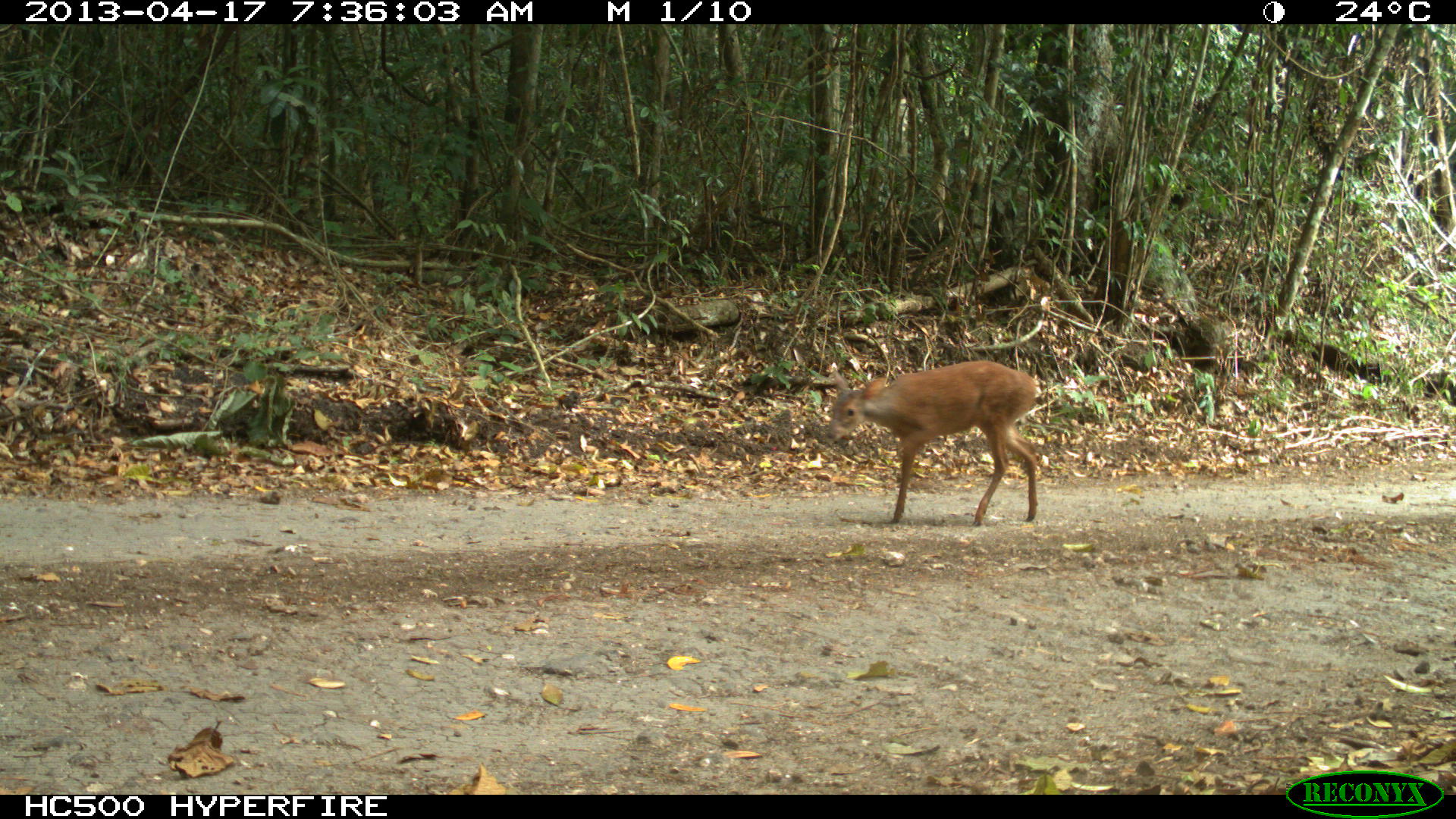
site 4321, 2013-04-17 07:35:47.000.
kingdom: Animalia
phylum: Chordata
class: Mammalia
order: Artiodactyla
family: Cervidae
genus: Mazama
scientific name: Mazama temama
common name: central american red brocket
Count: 1.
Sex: female.